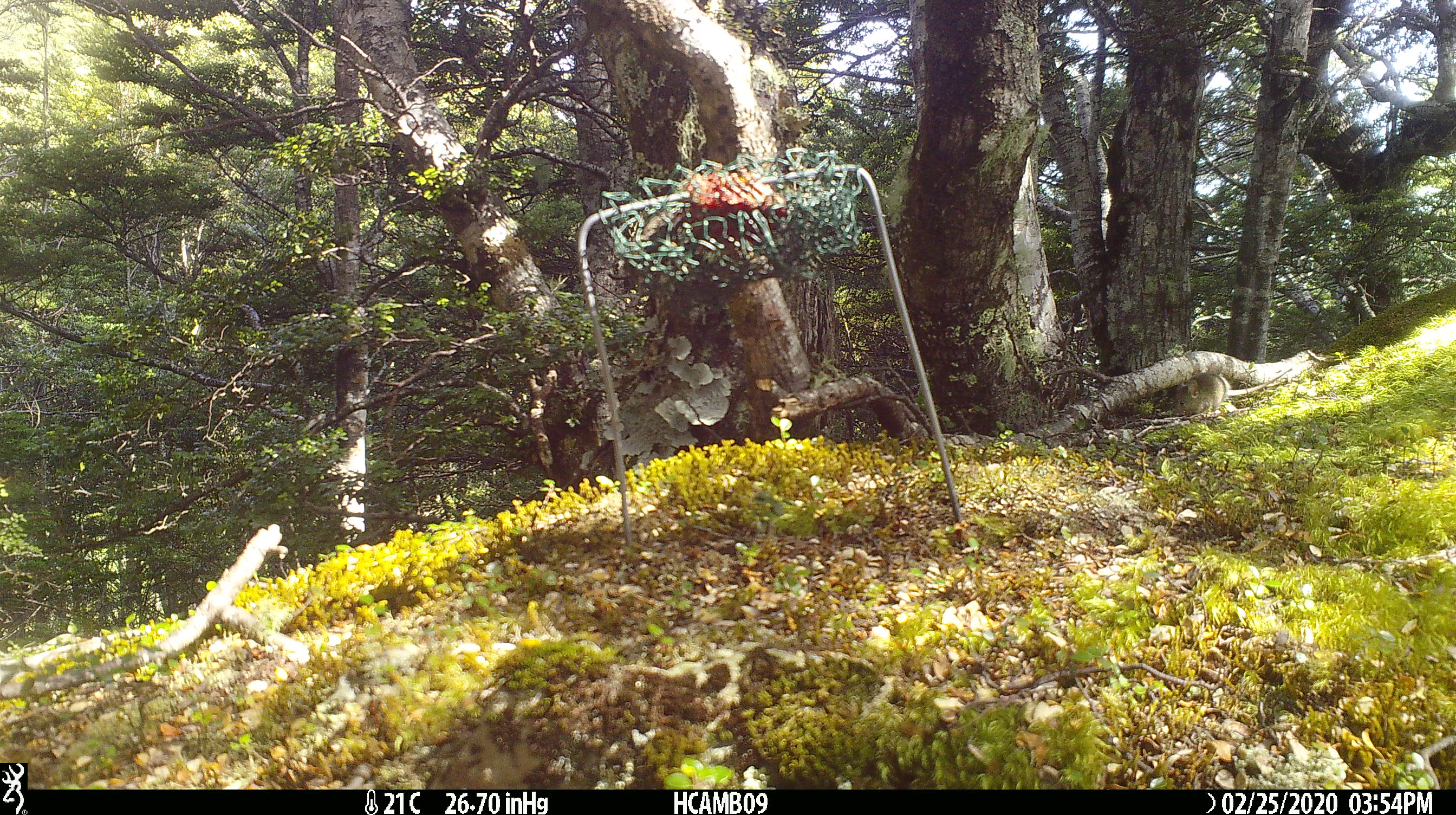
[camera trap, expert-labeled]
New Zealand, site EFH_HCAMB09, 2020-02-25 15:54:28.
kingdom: Animalia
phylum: Chordata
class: Mammalia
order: Rodentia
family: Muridae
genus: Mus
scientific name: Mus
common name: mouse